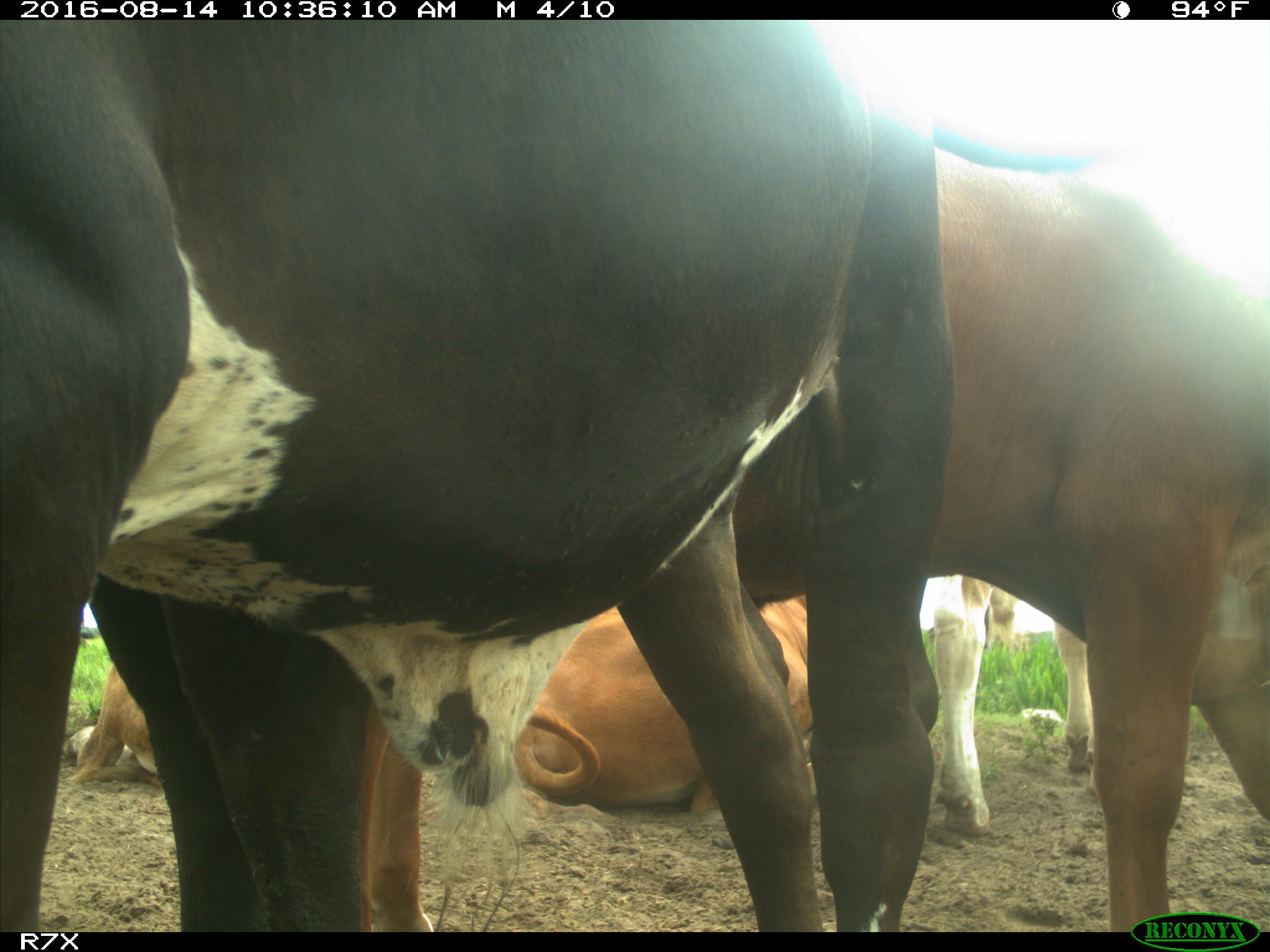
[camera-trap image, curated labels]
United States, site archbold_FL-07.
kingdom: Animalia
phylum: Chordata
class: Mammalia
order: Artiodactyla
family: Bovidae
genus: Bos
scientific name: Bos taurus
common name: domestic cow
Bos taurus (domestic cow).